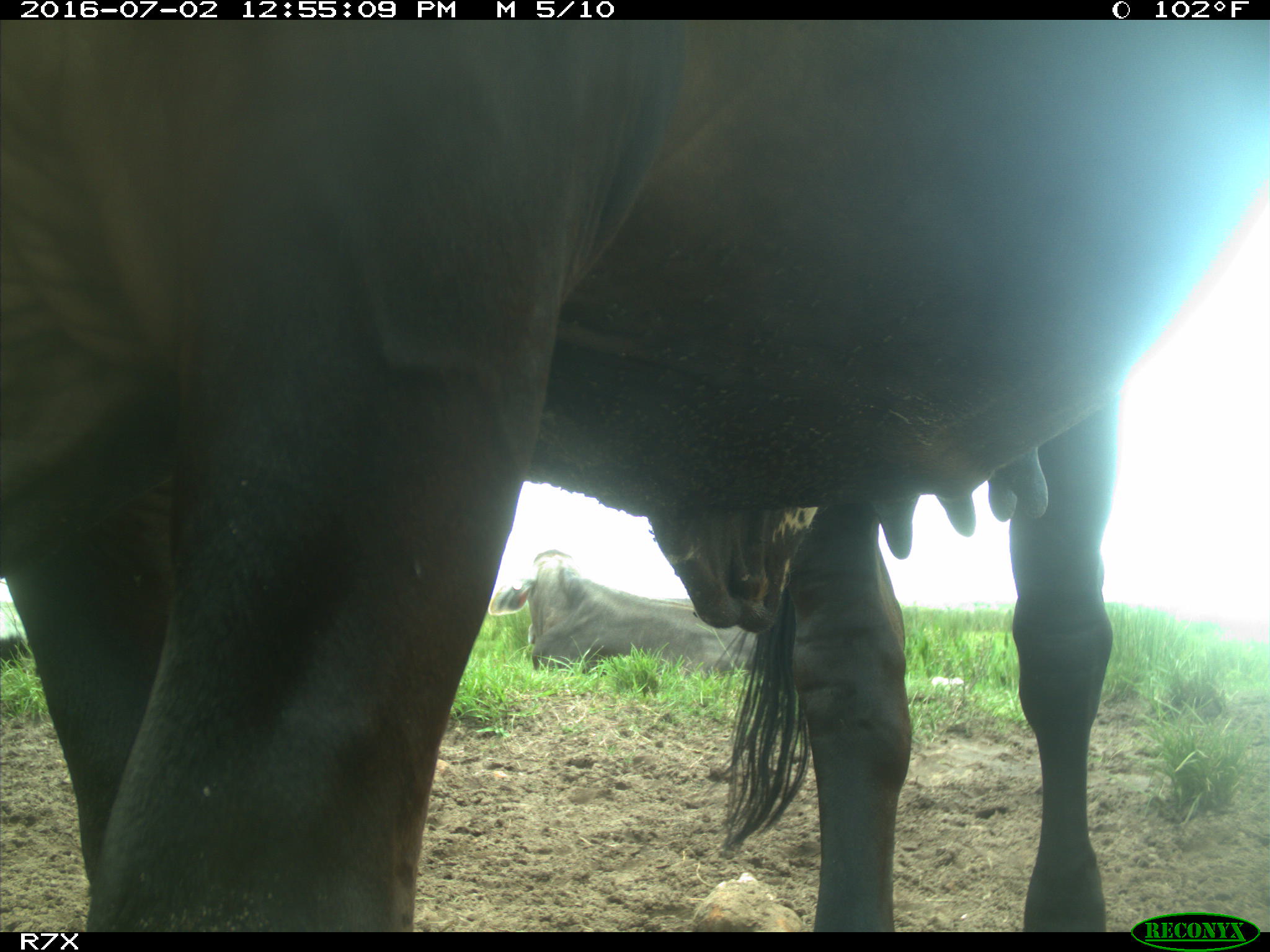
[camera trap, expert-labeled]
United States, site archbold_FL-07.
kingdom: Animalia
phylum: Chordata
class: Mammalia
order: Artiodactyla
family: Bovidae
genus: Bos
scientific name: Bos taurus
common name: domestic cow